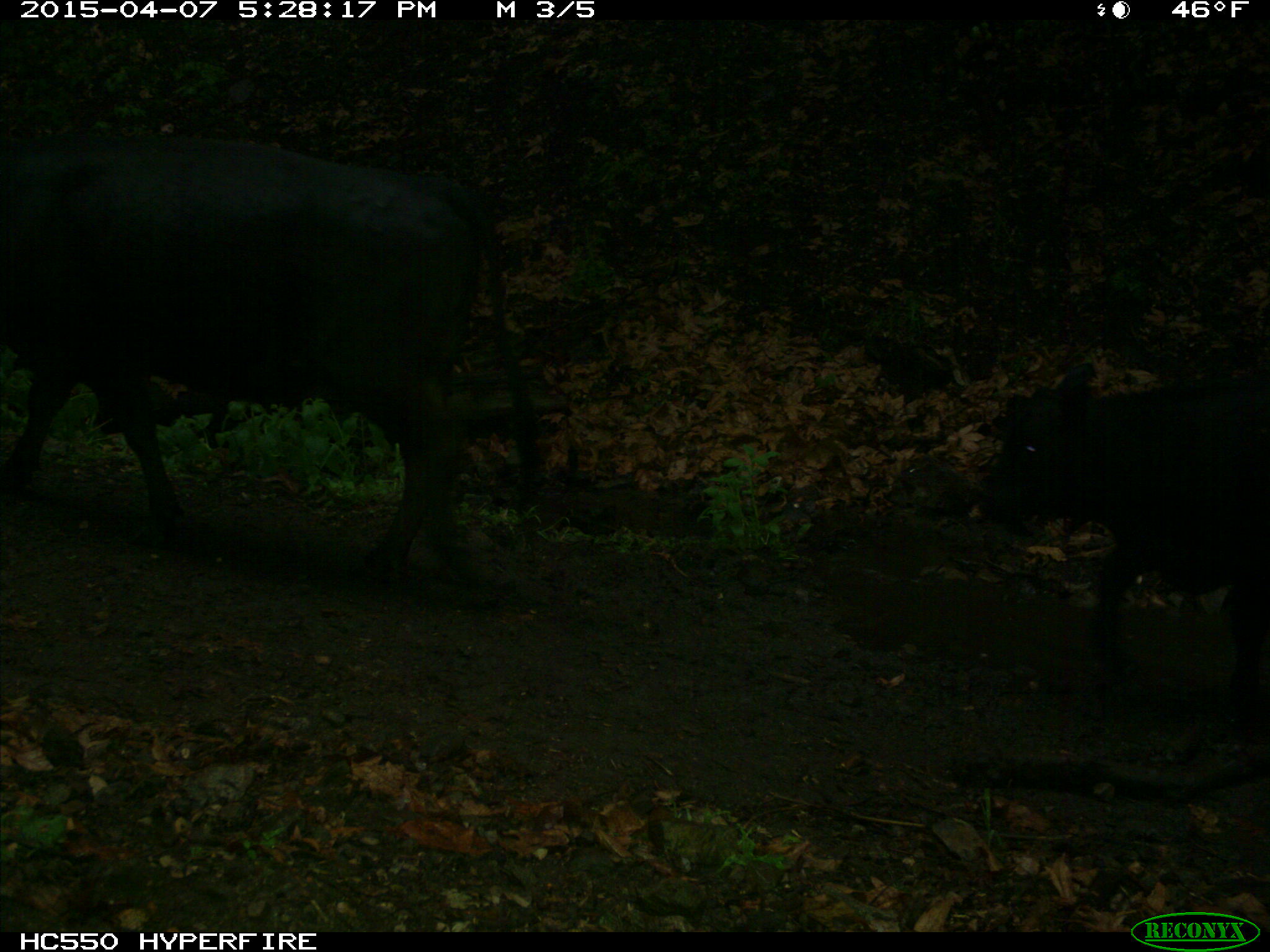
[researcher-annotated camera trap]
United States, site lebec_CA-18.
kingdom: Animalia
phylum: Chordata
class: Mammalia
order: Artiodactyla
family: Bovidae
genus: Bos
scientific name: Bos taurus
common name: domestic cow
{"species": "Bos taurus (domestic cow)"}